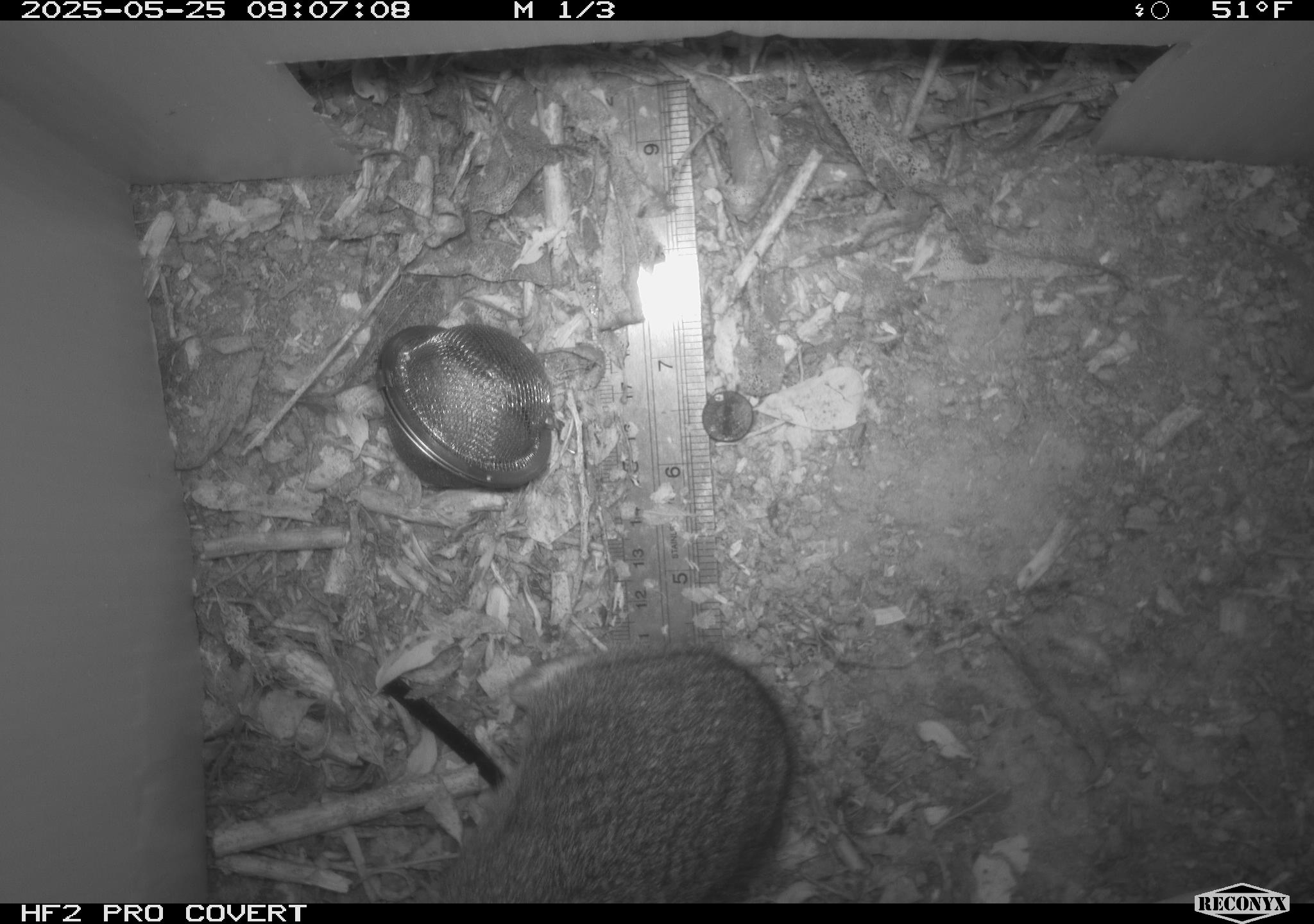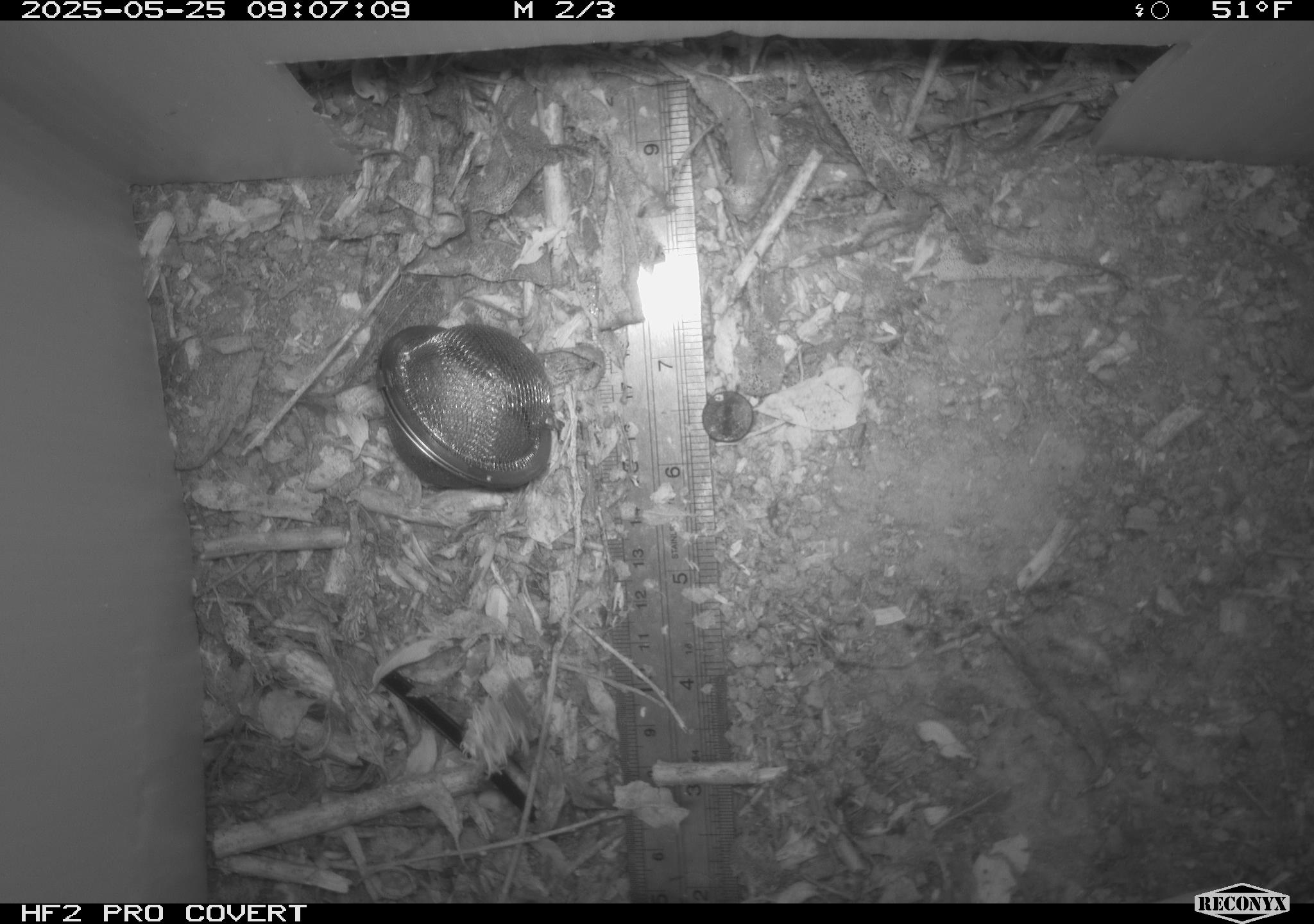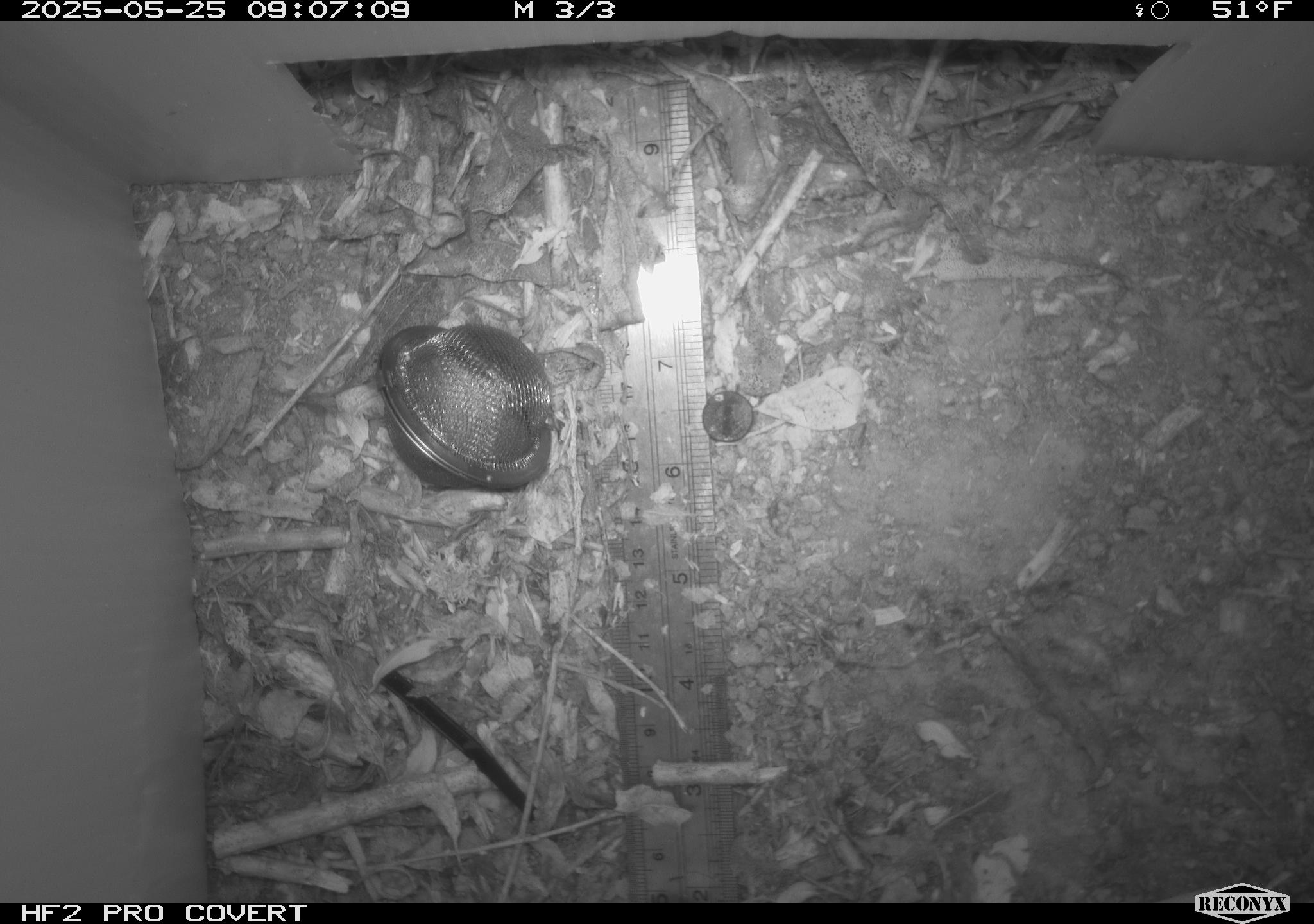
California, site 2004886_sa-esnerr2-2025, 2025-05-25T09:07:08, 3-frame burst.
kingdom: Animalia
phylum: Chordata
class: Mammalia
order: Lagomorpha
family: Leporidae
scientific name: Leporidae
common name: rabbit or hare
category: rabbit and hare family